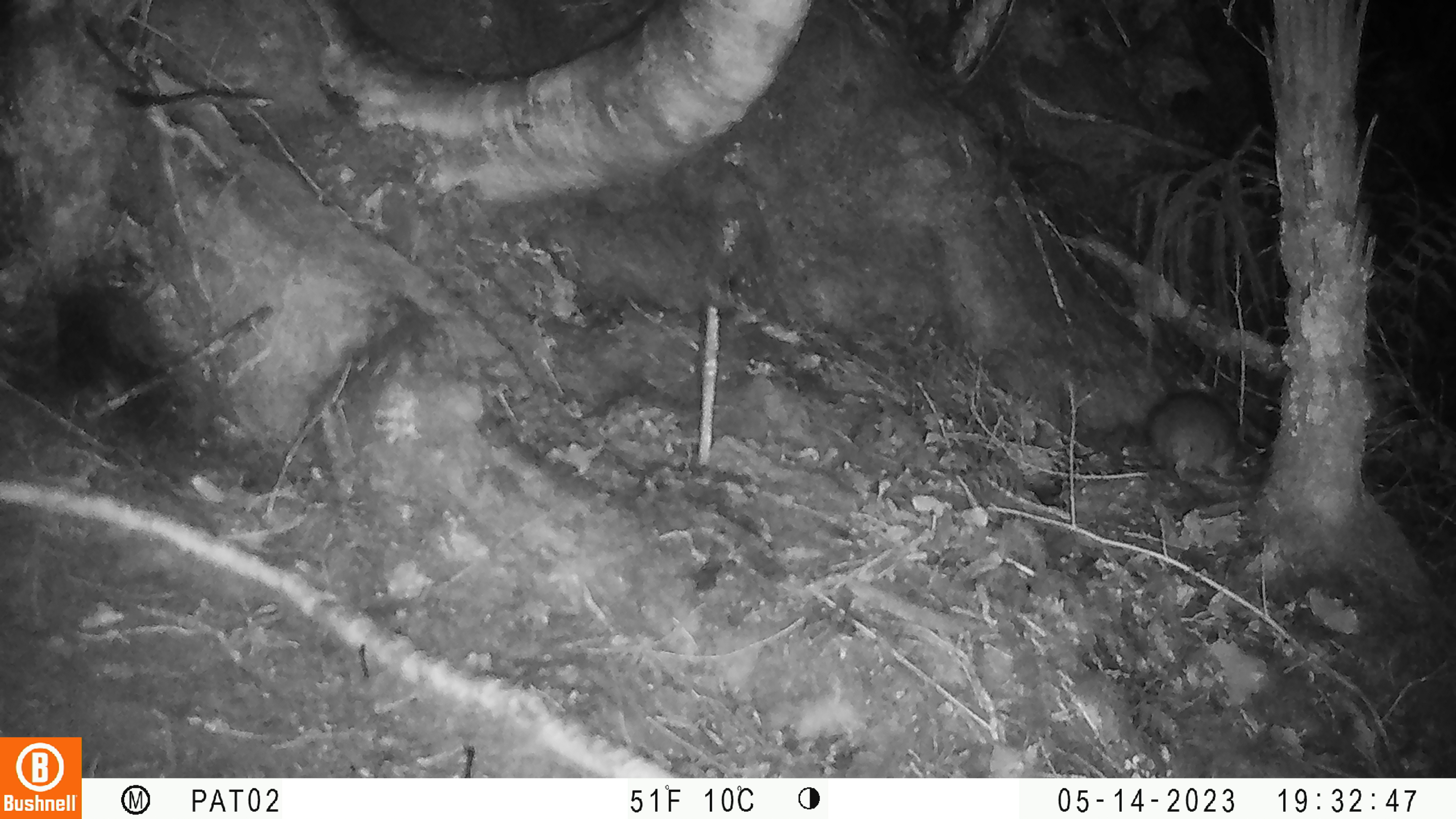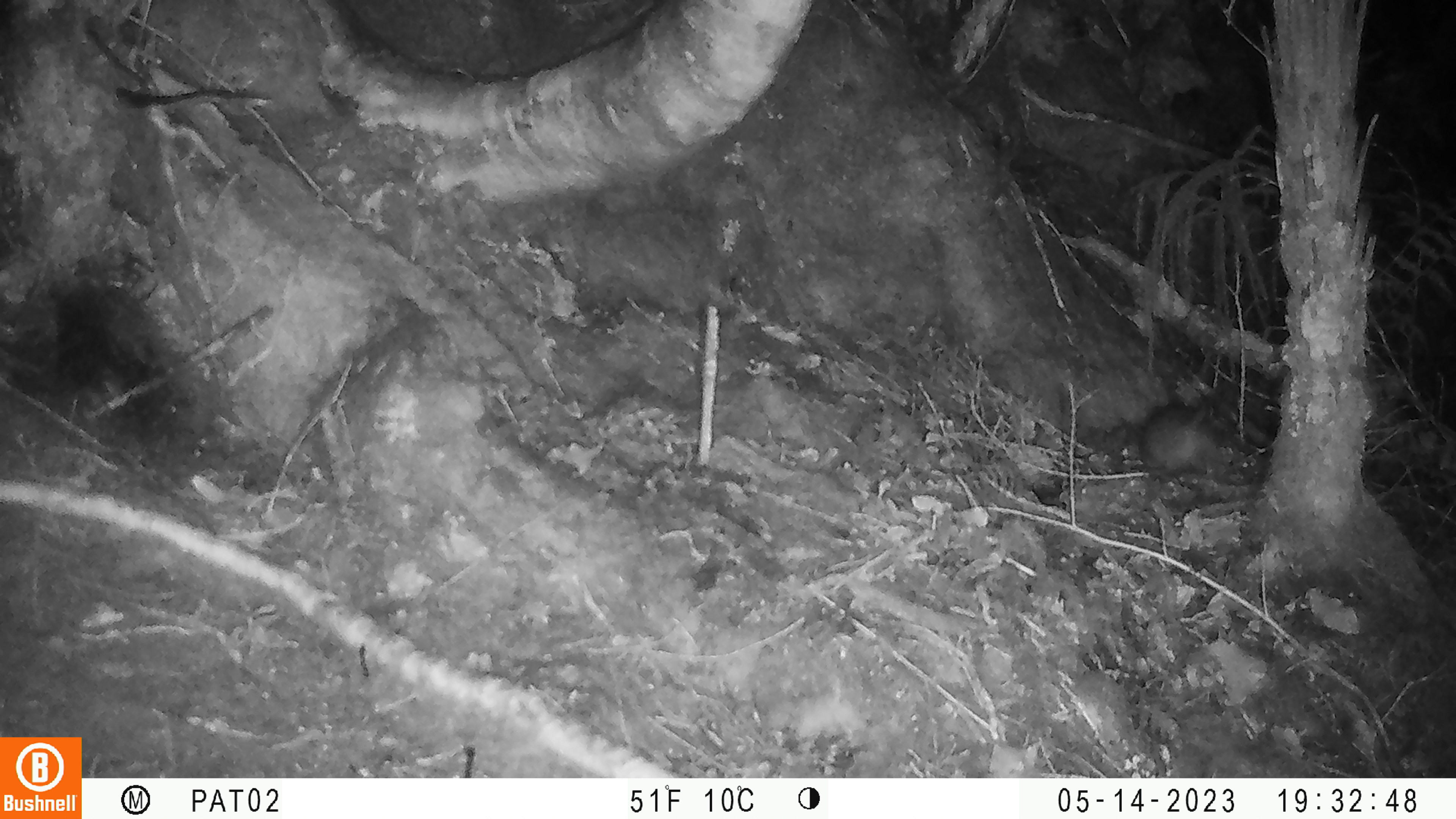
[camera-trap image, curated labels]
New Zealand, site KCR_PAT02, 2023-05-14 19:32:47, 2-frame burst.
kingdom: Animalia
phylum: Chordata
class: Mammalia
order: Rodentia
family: Muridae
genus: Rattus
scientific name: Rattus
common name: rat